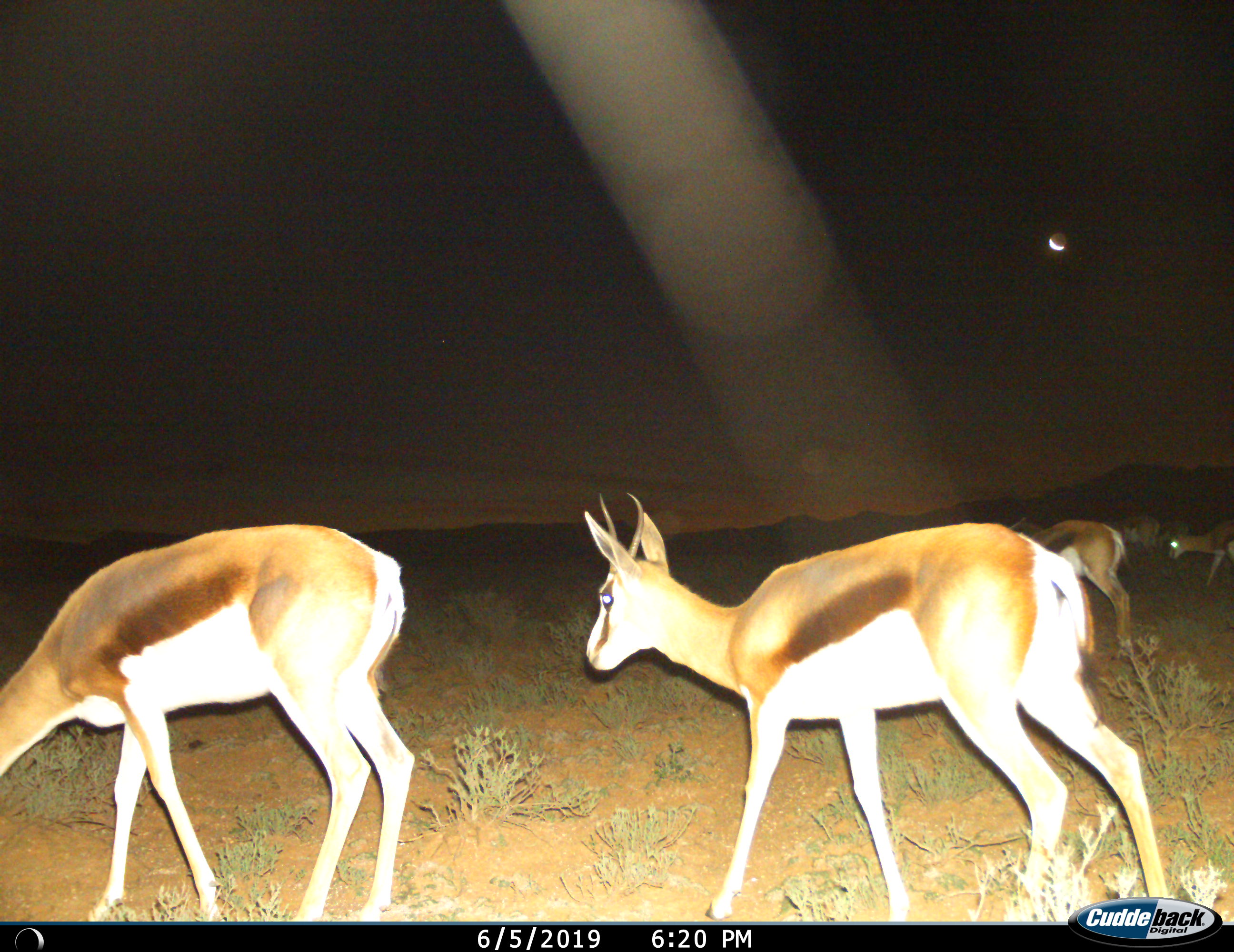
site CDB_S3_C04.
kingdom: Animalia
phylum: Chordata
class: Mammalia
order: Artiodactyla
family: Bovidae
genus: Antidorcas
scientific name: Antidorcas marsupialis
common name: springbok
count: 6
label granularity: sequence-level